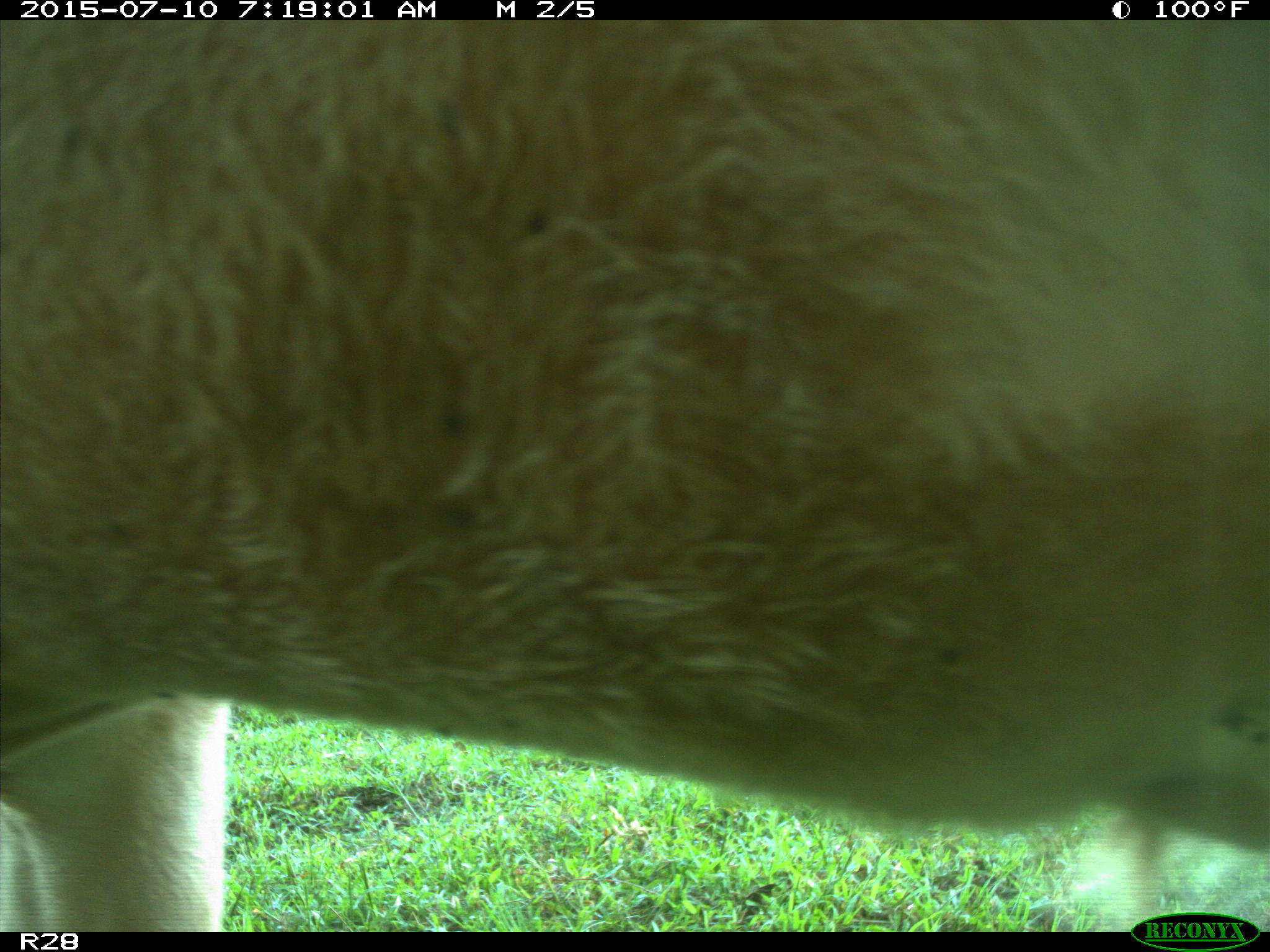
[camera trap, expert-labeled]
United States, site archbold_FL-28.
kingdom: Animalia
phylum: Chordata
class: Mammalia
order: Artiodactyla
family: Bovidae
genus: Bos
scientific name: Bos taurus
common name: domestic cow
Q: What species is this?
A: Bos taurus (domestic cow).